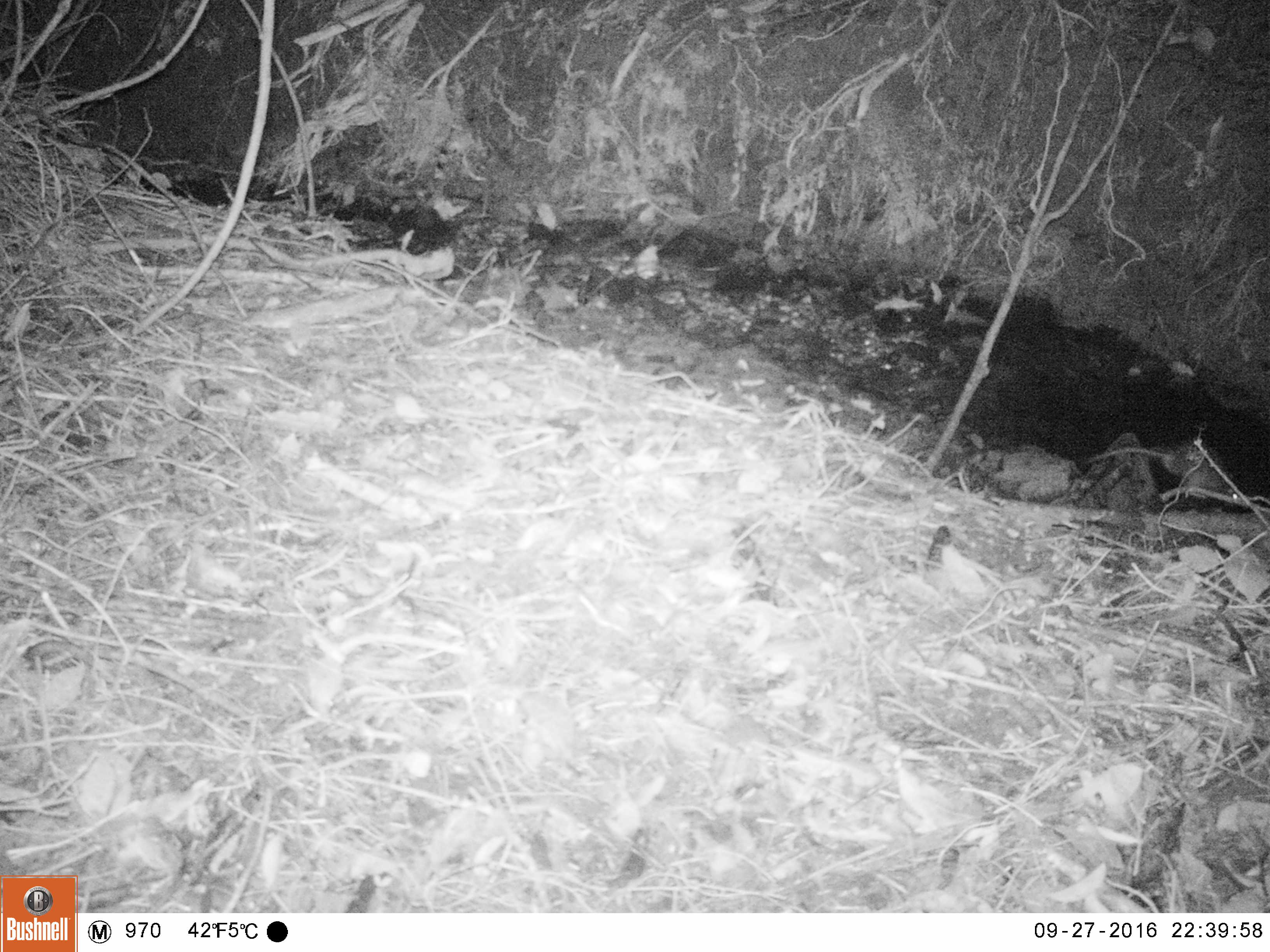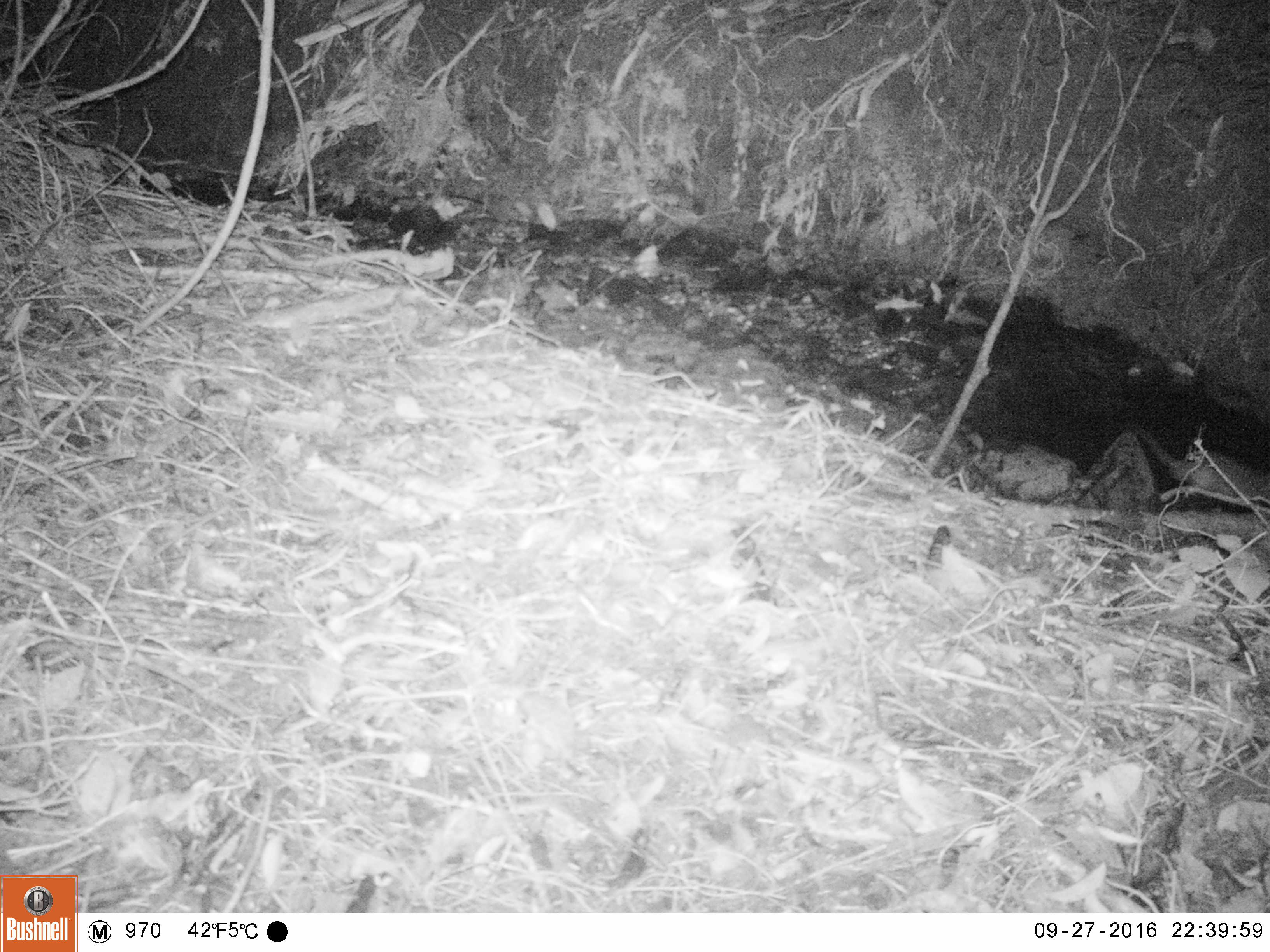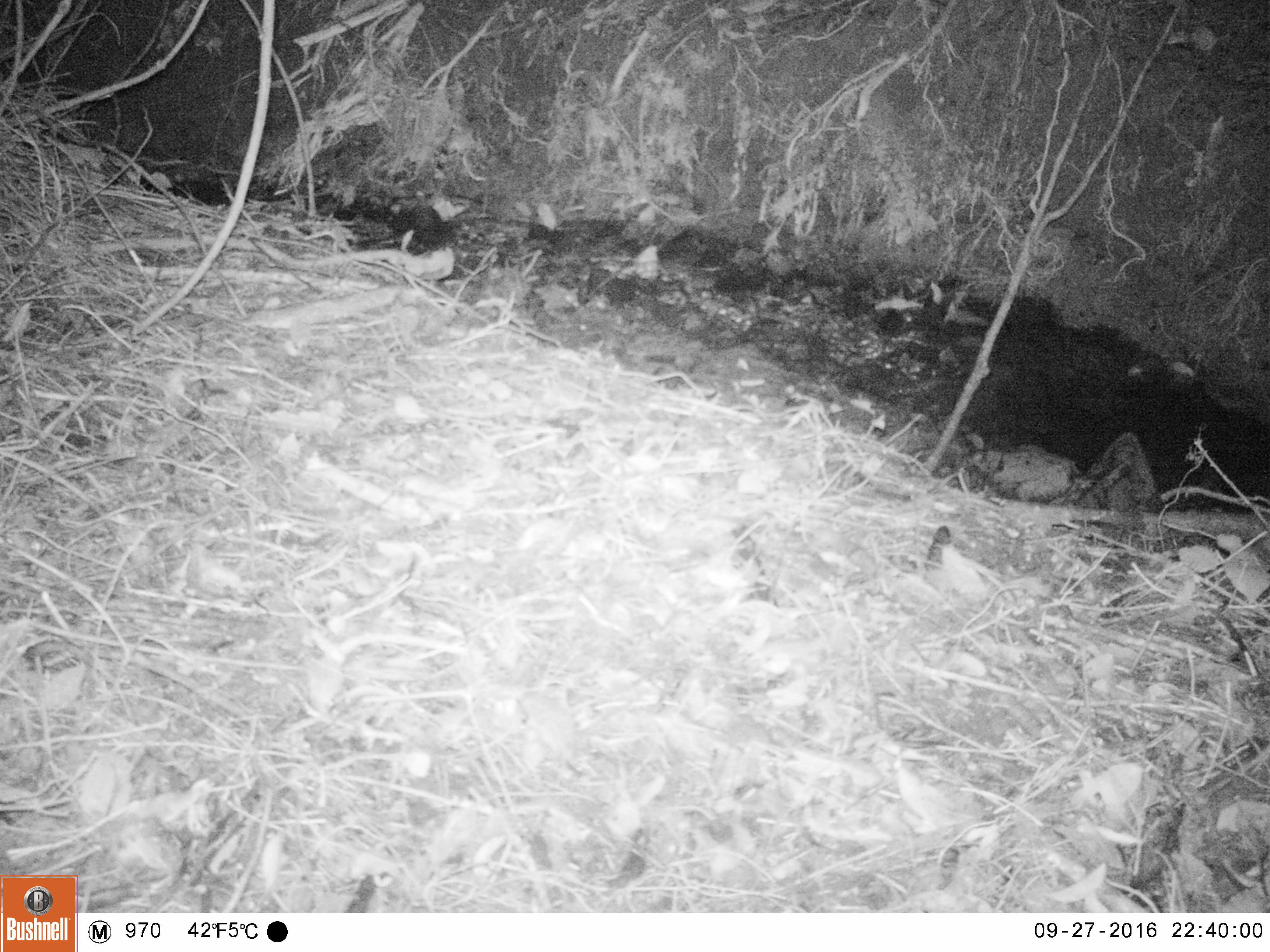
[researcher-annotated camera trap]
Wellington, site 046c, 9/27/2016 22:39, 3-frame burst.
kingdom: Animalia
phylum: Chordata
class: Mammalia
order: Rodentia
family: Muridae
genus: Rattus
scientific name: Rattus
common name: rat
Rat (Rattus).